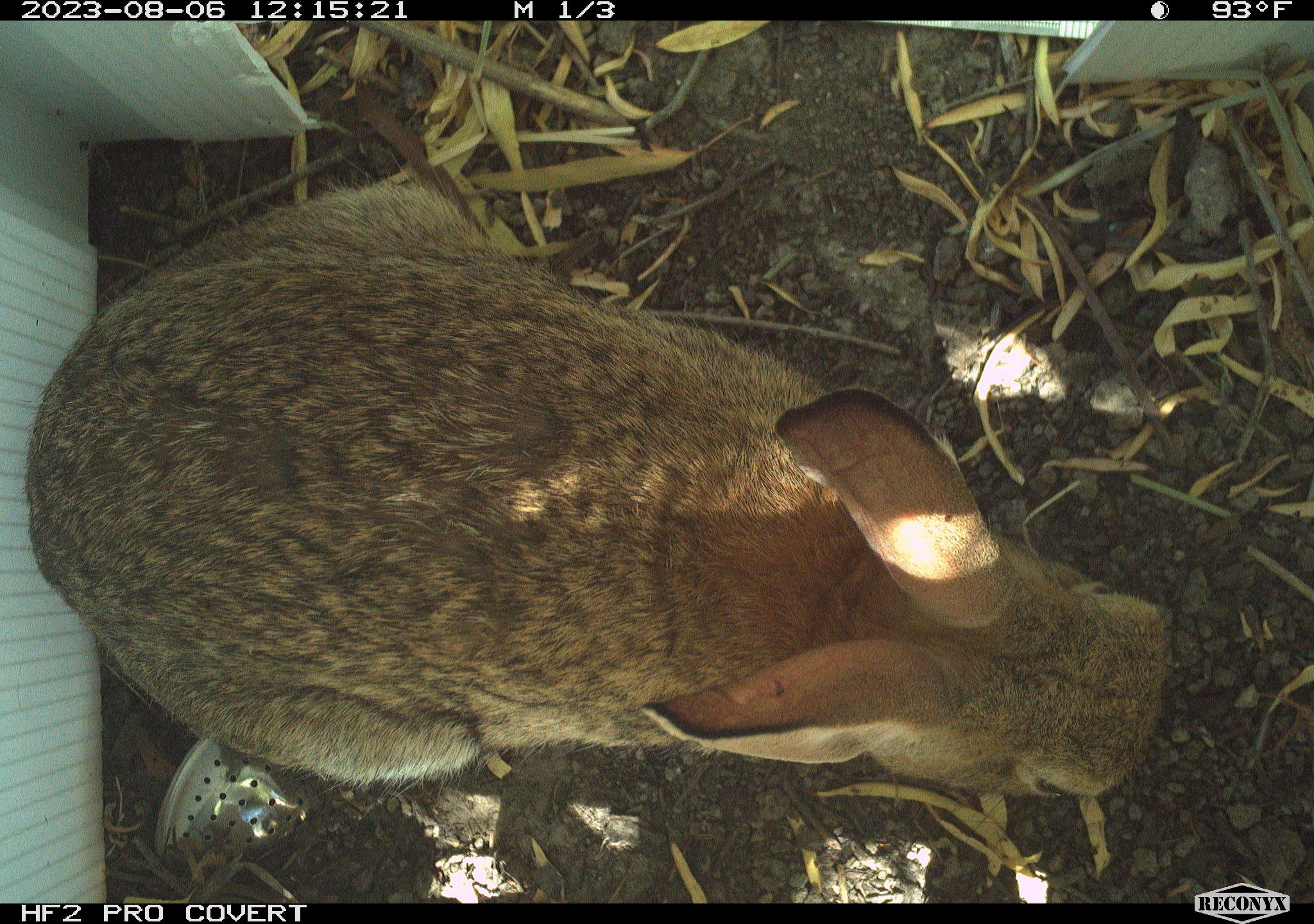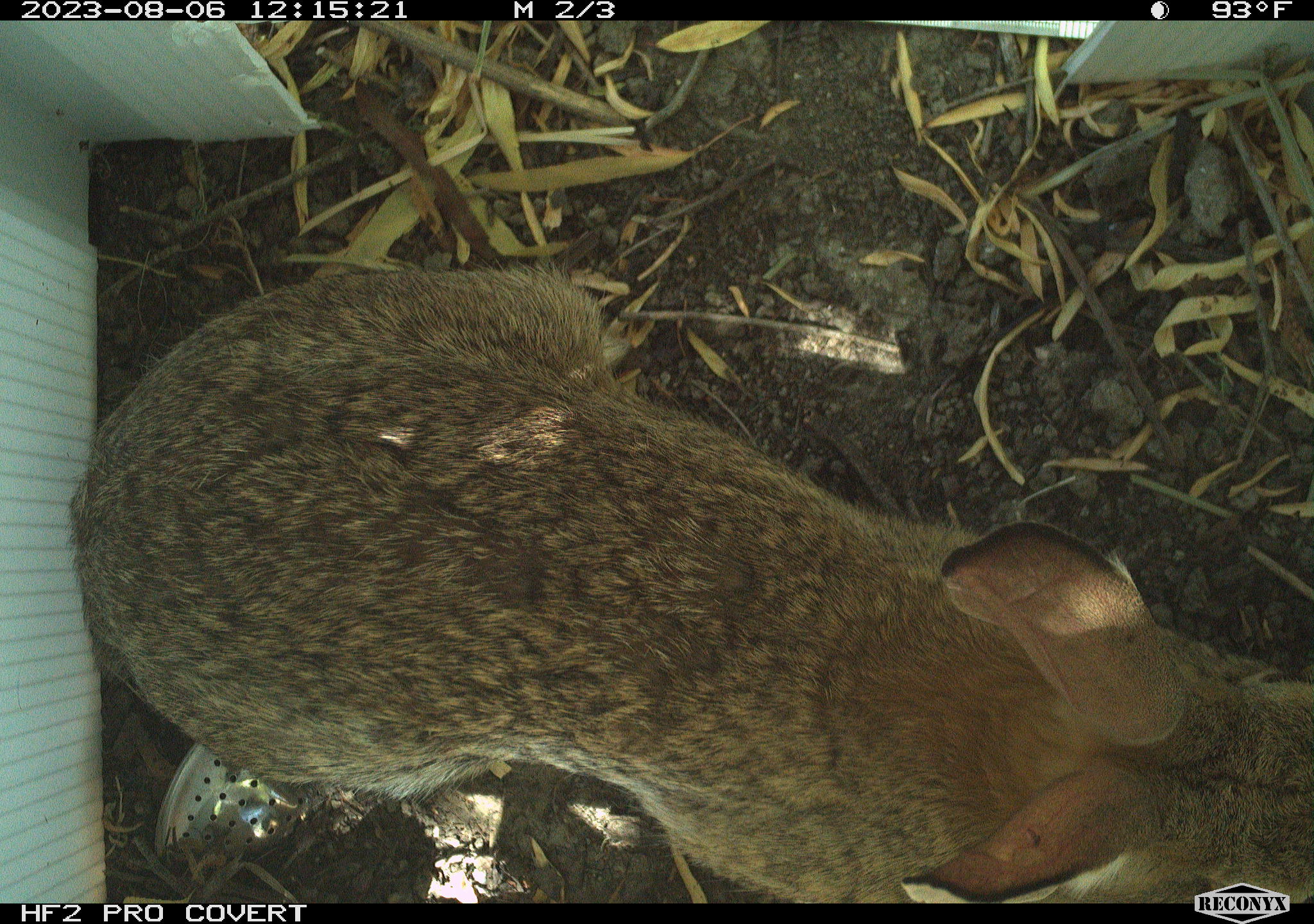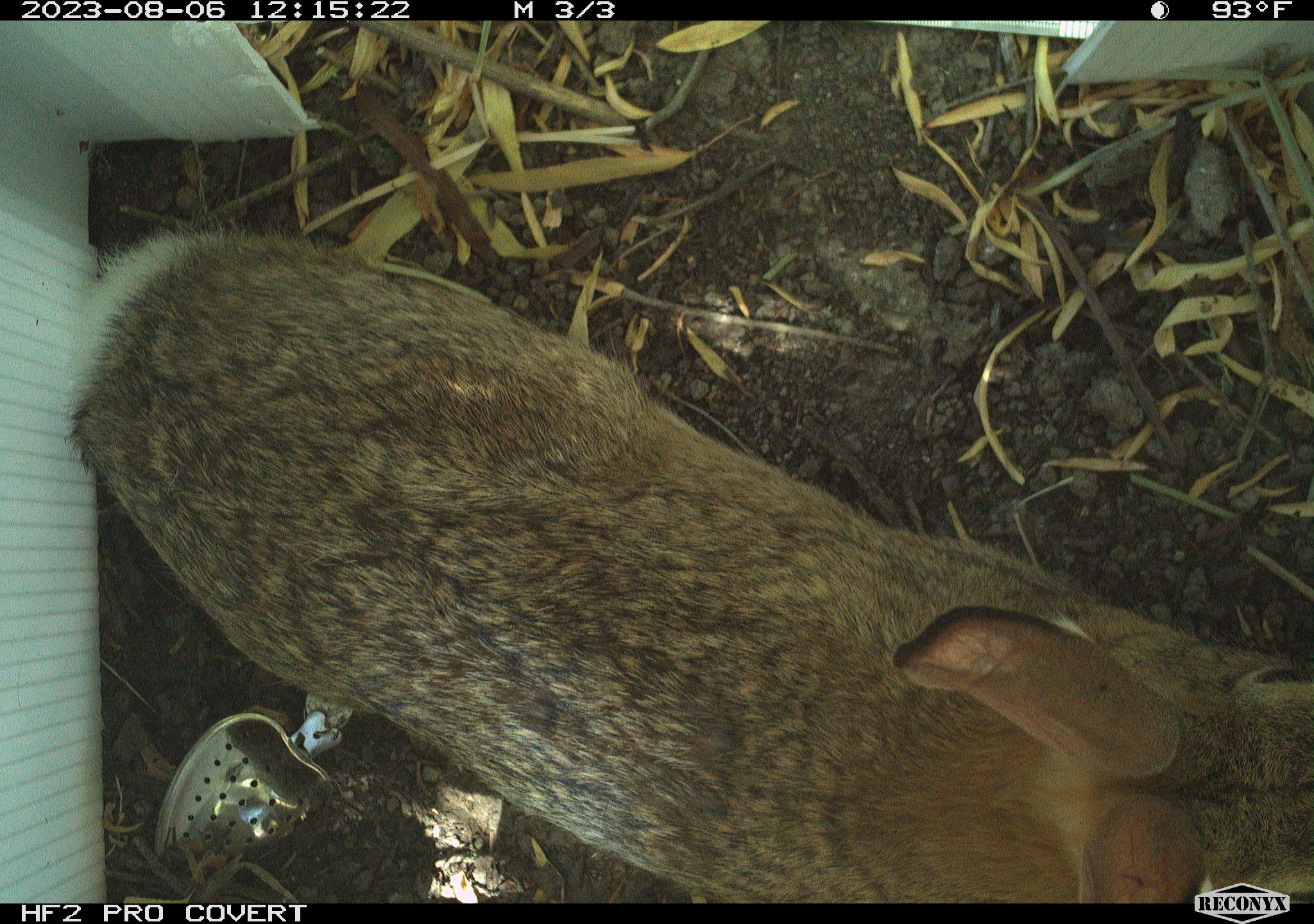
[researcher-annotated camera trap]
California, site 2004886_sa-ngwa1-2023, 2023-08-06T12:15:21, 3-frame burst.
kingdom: Animalia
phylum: Chordata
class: Mammalia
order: Lagomorpha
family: Leporidae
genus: Sylvilagus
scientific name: Sylvilagus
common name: cottontail rabbits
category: sylvilagus species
Sylvilagus species (cottontail rabbits) (Sylvilagus).